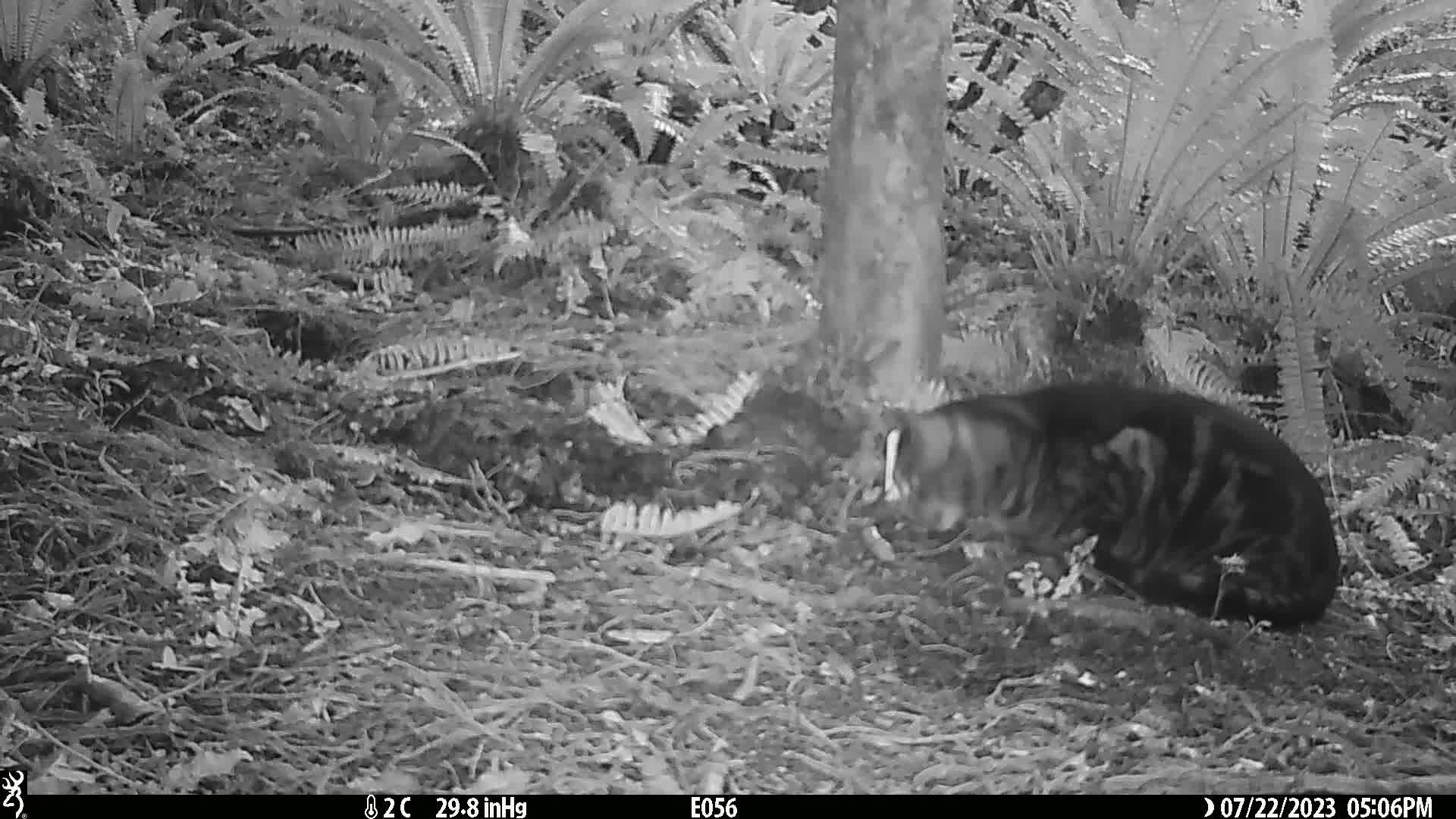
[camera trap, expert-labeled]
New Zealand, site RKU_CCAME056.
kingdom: Animalia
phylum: Chordata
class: Mammalia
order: Carnivora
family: Felidae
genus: Felis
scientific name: Felis catus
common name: domestic cat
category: cat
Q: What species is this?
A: Cat (domestic cat) (Felis catus).